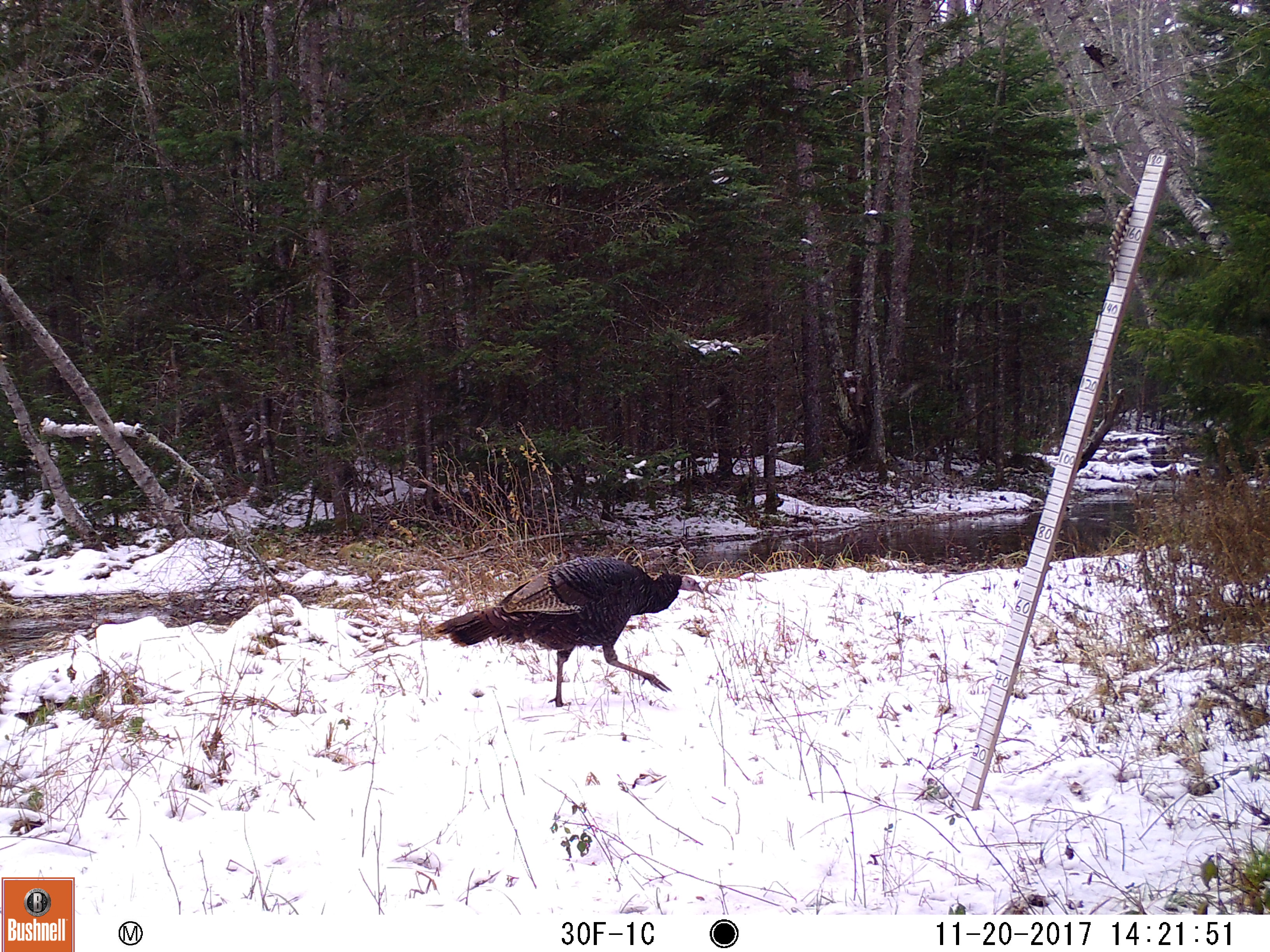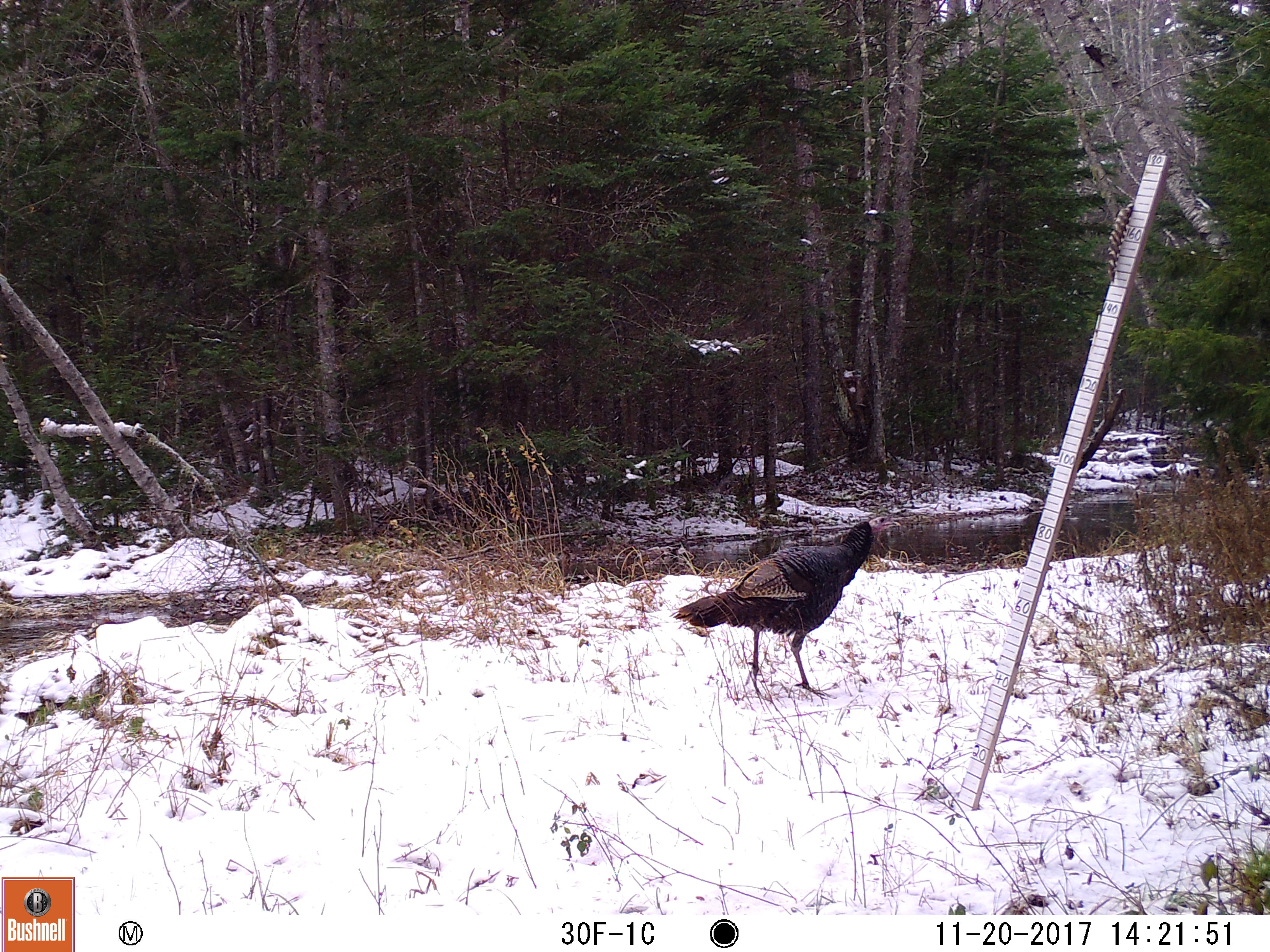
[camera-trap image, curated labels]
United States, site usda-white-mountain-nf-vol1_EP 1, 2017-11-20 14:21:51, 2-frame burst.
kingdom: Animalia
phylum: Chordata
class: Aves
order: Galliformes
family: Phasianidae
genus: Meleagris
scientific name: Meleagris gallopavo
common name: wild turkey